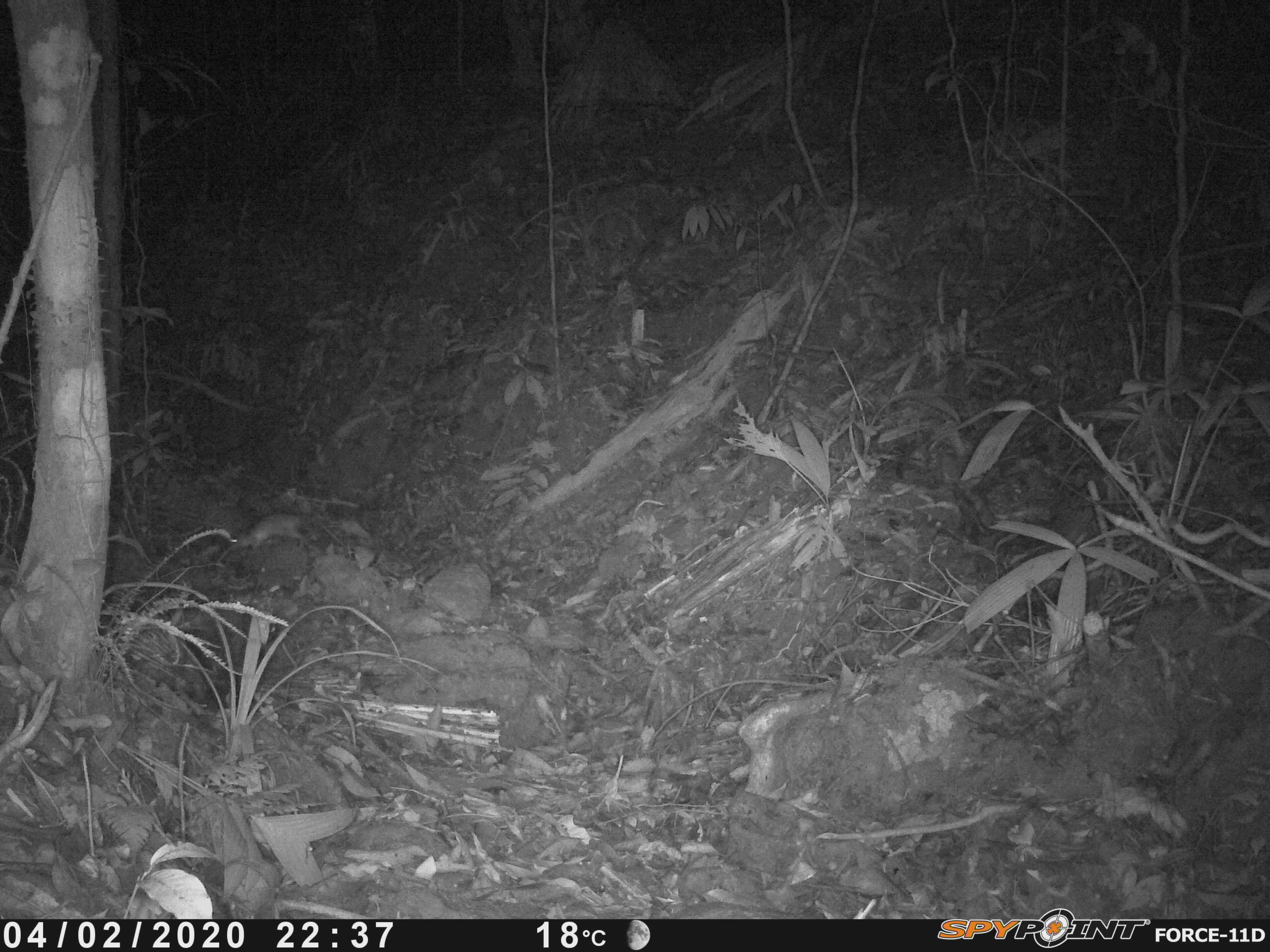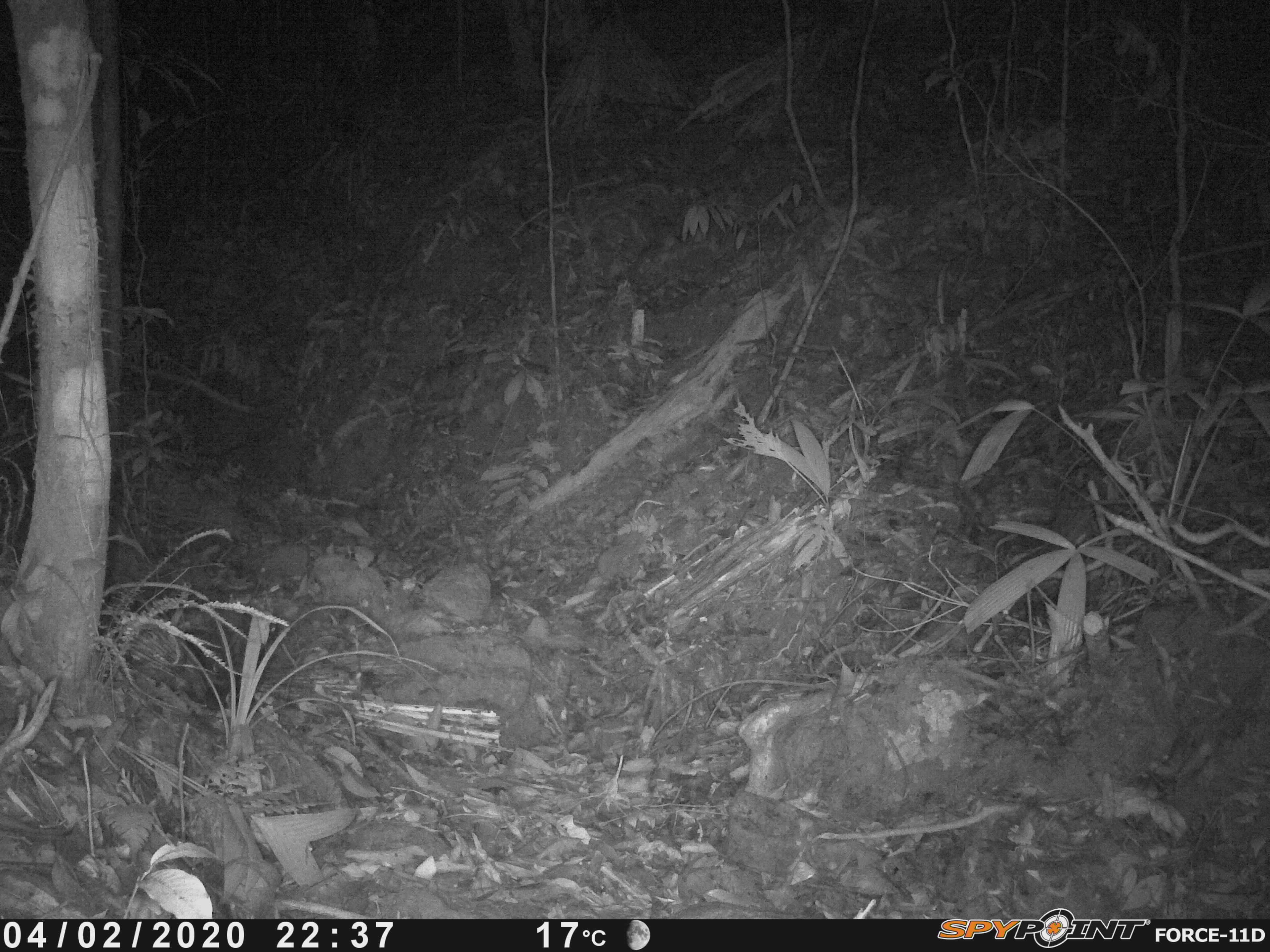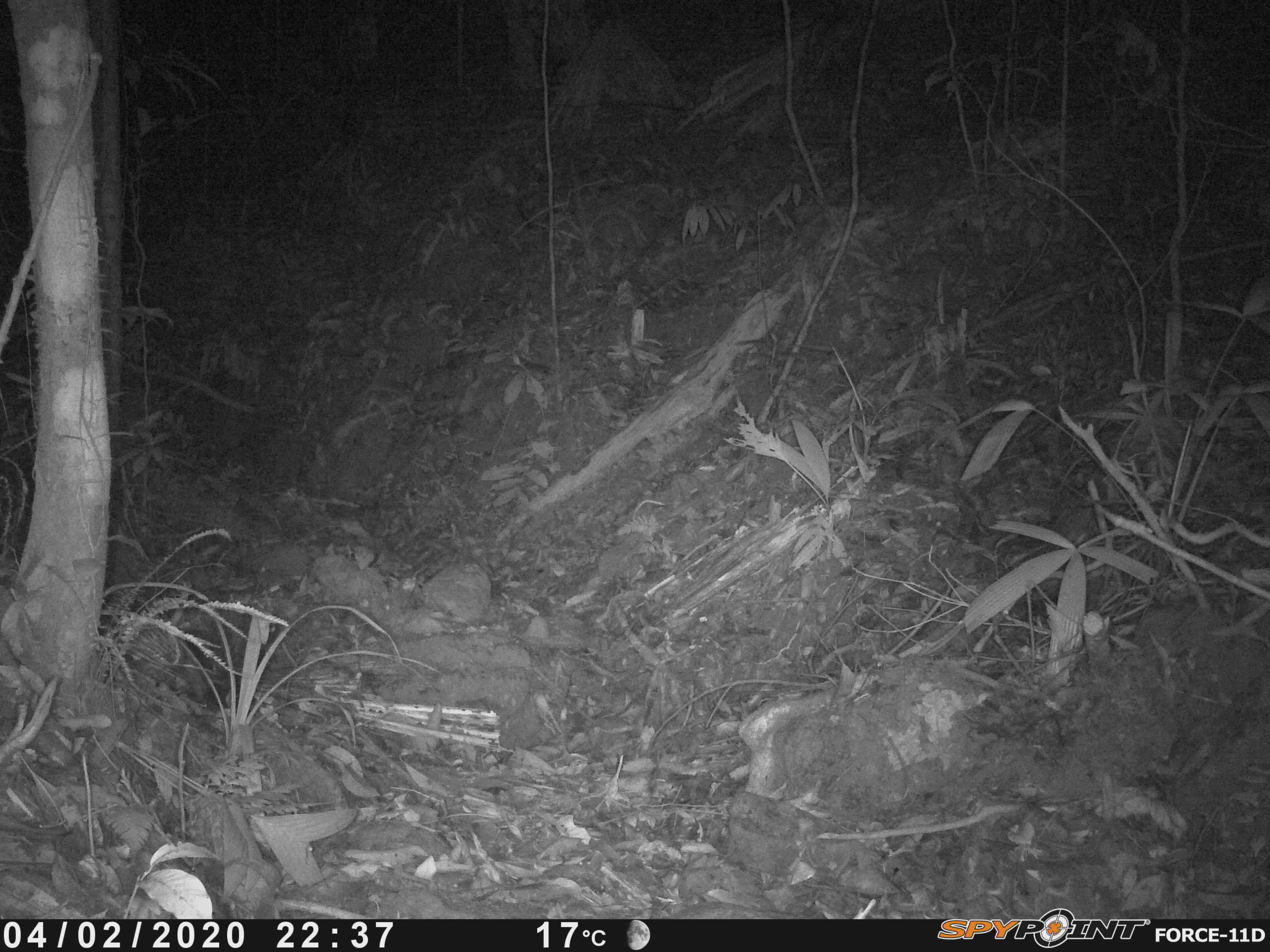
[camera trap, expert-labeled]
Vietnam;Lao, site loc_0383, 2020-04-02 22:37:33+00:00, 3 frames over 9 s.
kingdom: Animalia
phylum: Chordata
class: Mammalia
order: Rodentia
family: Muridae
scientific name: Muridae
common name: old-world mice and rats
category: unidentified murid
Unidentified murid (old-world mice and rats) (Muridae). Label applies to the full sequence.